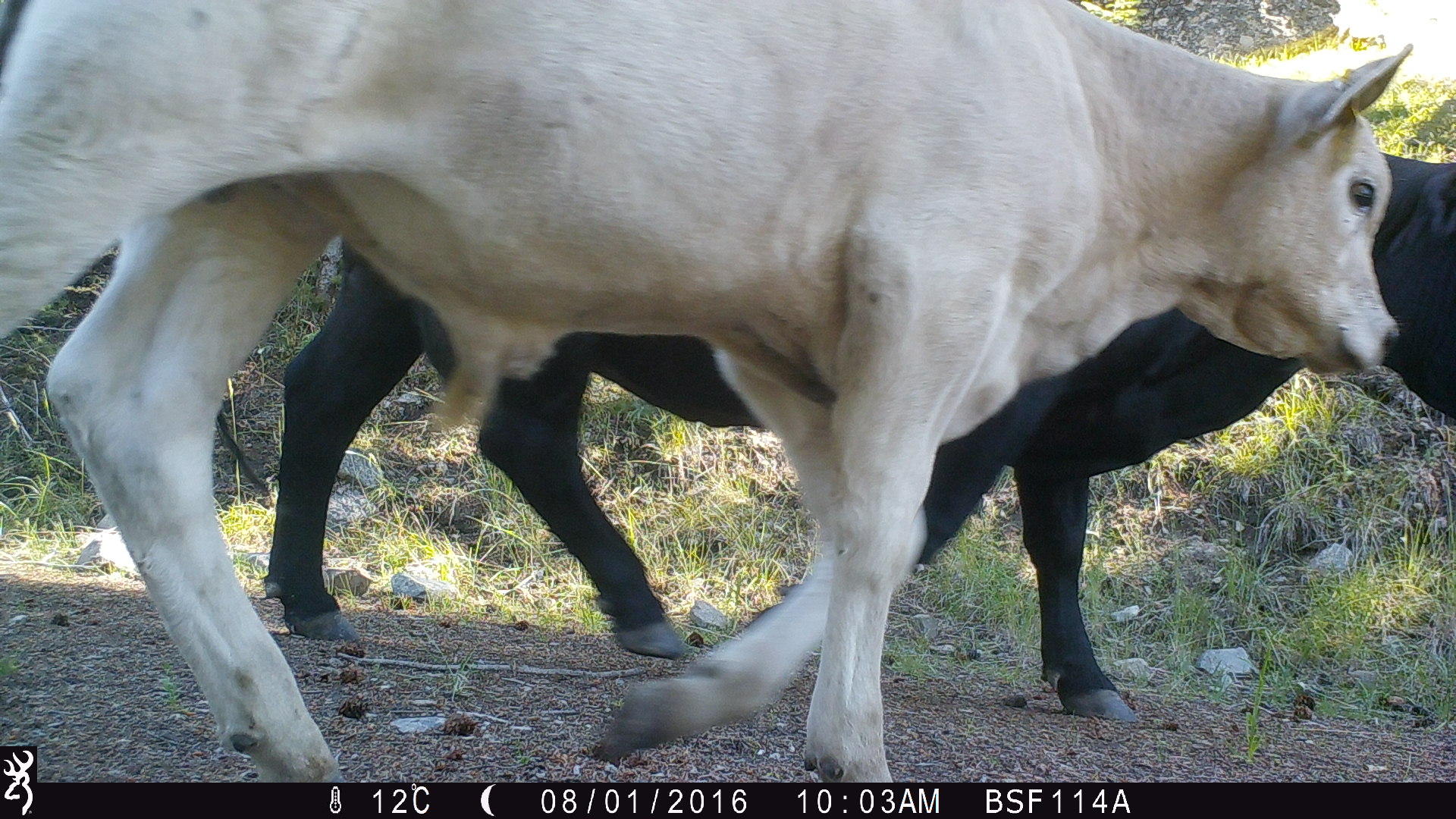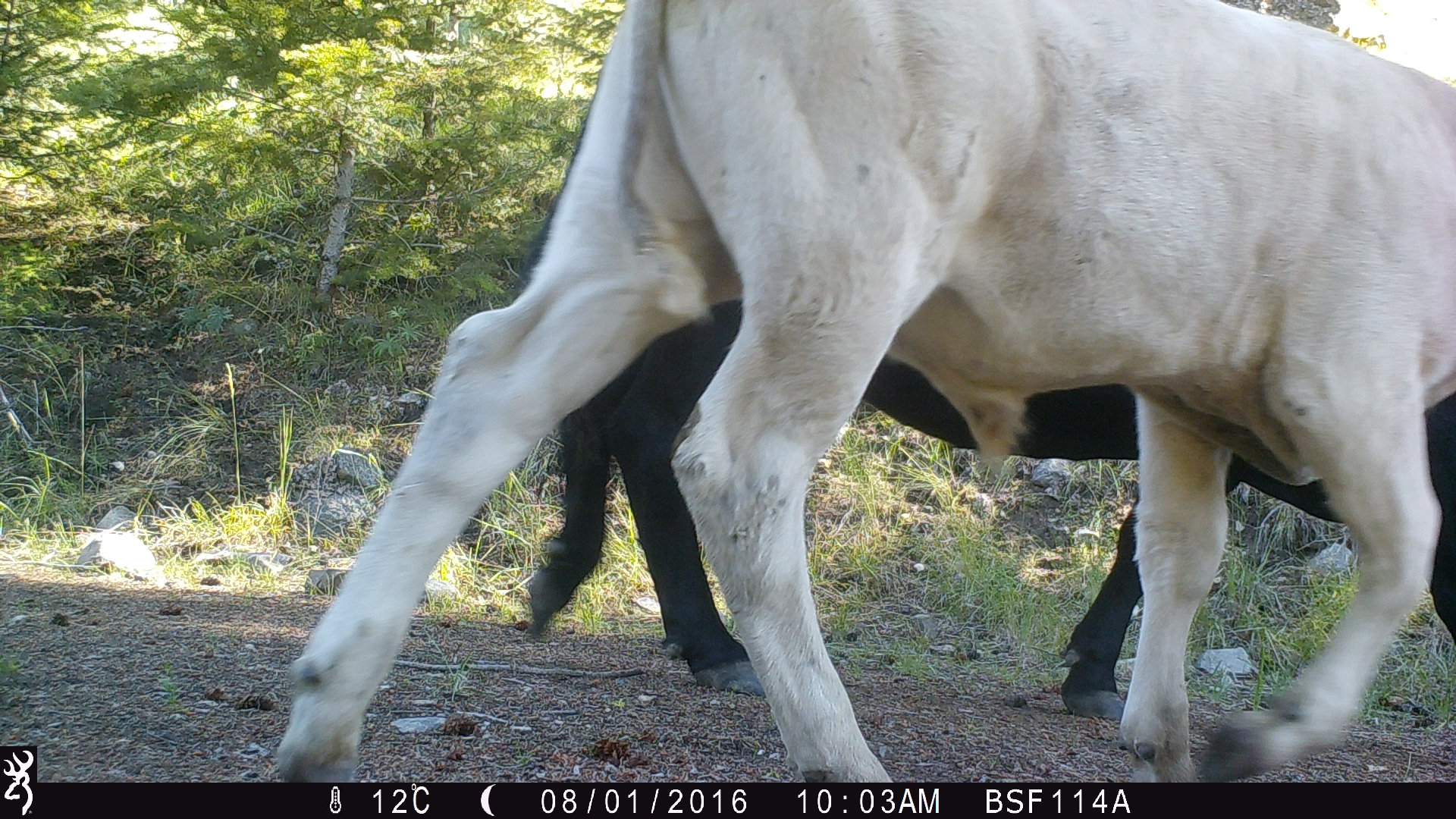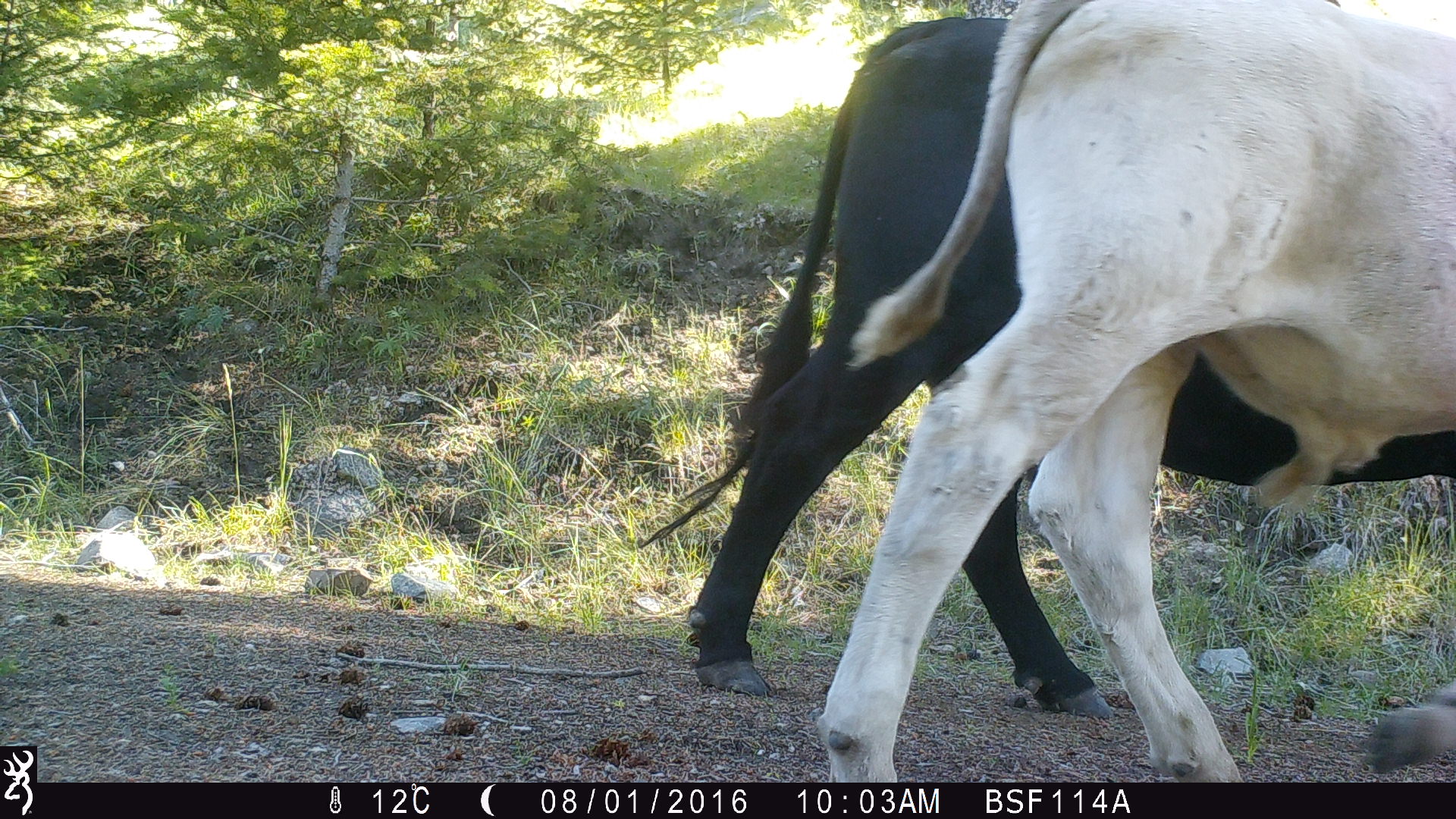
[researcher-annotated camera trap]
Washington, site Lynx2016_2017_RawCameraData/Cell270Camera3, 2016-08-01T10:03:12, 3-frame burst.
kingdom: Animalia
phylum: Chordata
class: Mammalia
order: Artiodactyla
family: Bovidae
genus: Bos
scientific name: Bos taurus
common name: domestic cattle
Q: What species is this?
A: Domestic cattle (Bos taurus).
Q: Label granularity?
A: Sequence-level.